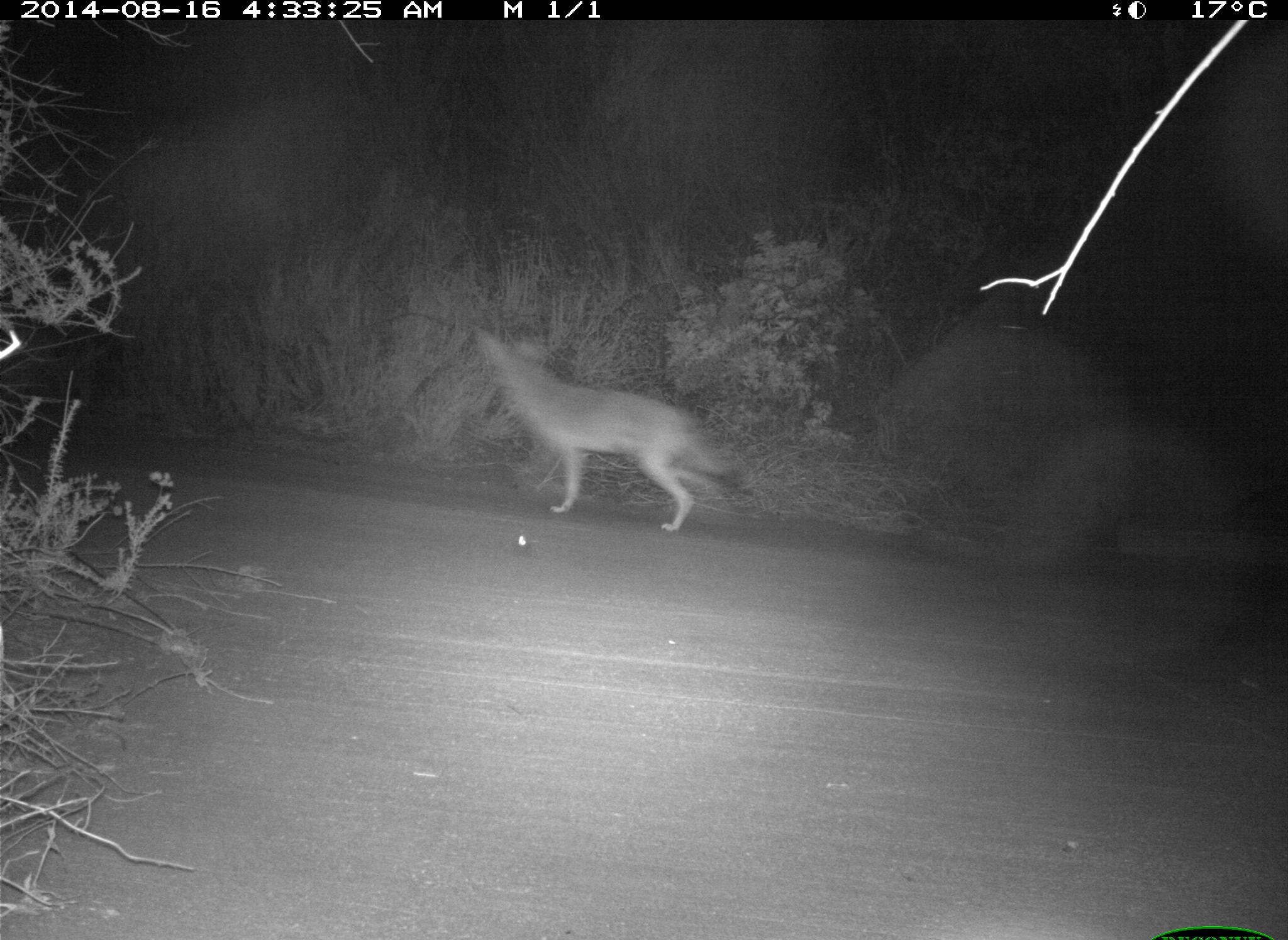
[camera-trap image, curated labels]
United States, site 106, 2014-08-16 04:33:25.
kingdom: Animalia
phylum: Chordata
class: Mammalia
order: Carnivora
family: Canidae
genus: Canis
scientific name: Canis latrans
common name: coyote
Coyote (Canis latrans).